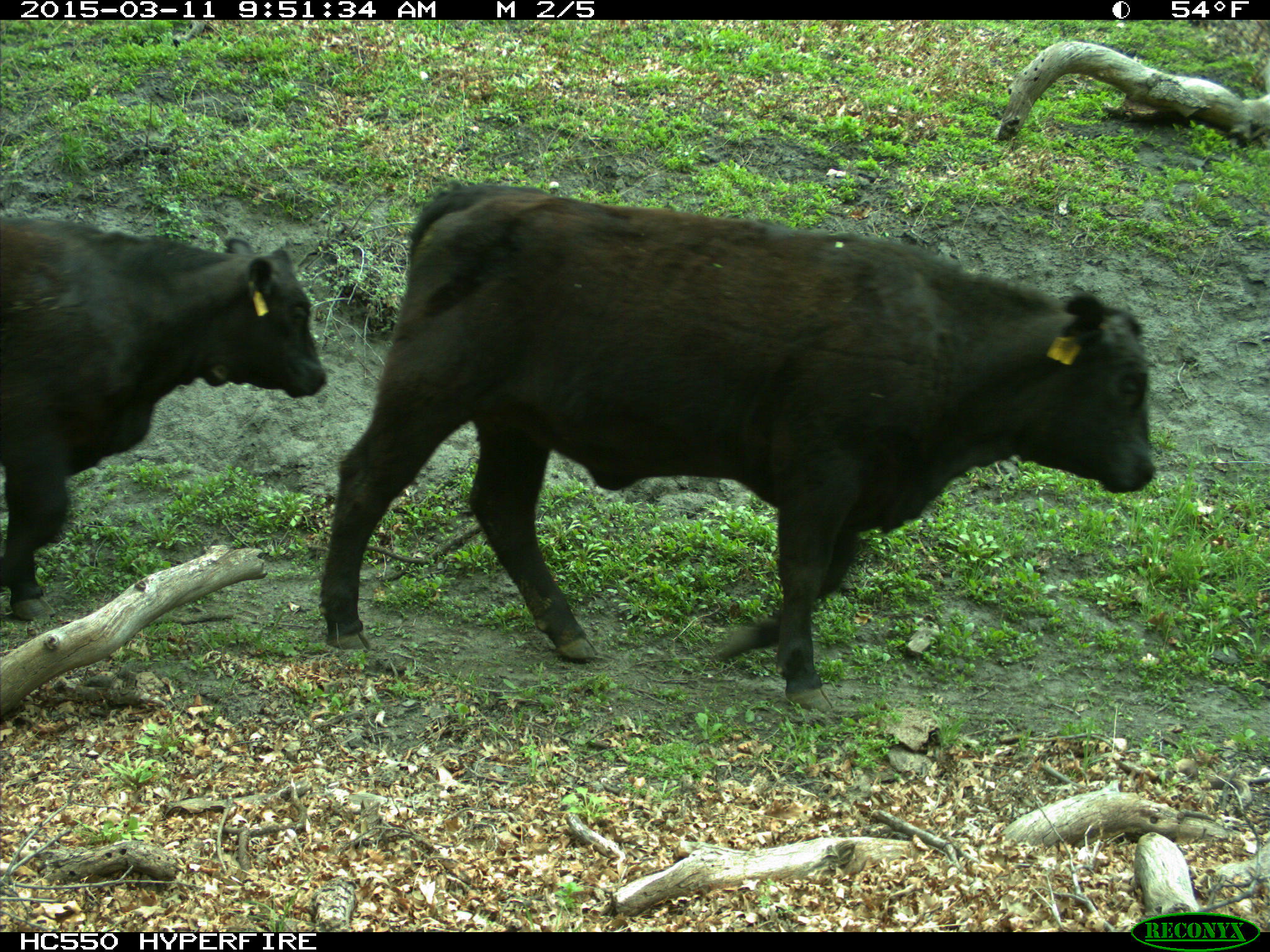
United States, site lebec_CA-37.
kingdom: Animalia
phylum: Chordata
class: Mammalia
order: Artiodactyla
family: Bovidae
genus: Bos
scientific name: Bos taurus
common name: domestic cow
Bos taurus (domestic cow).